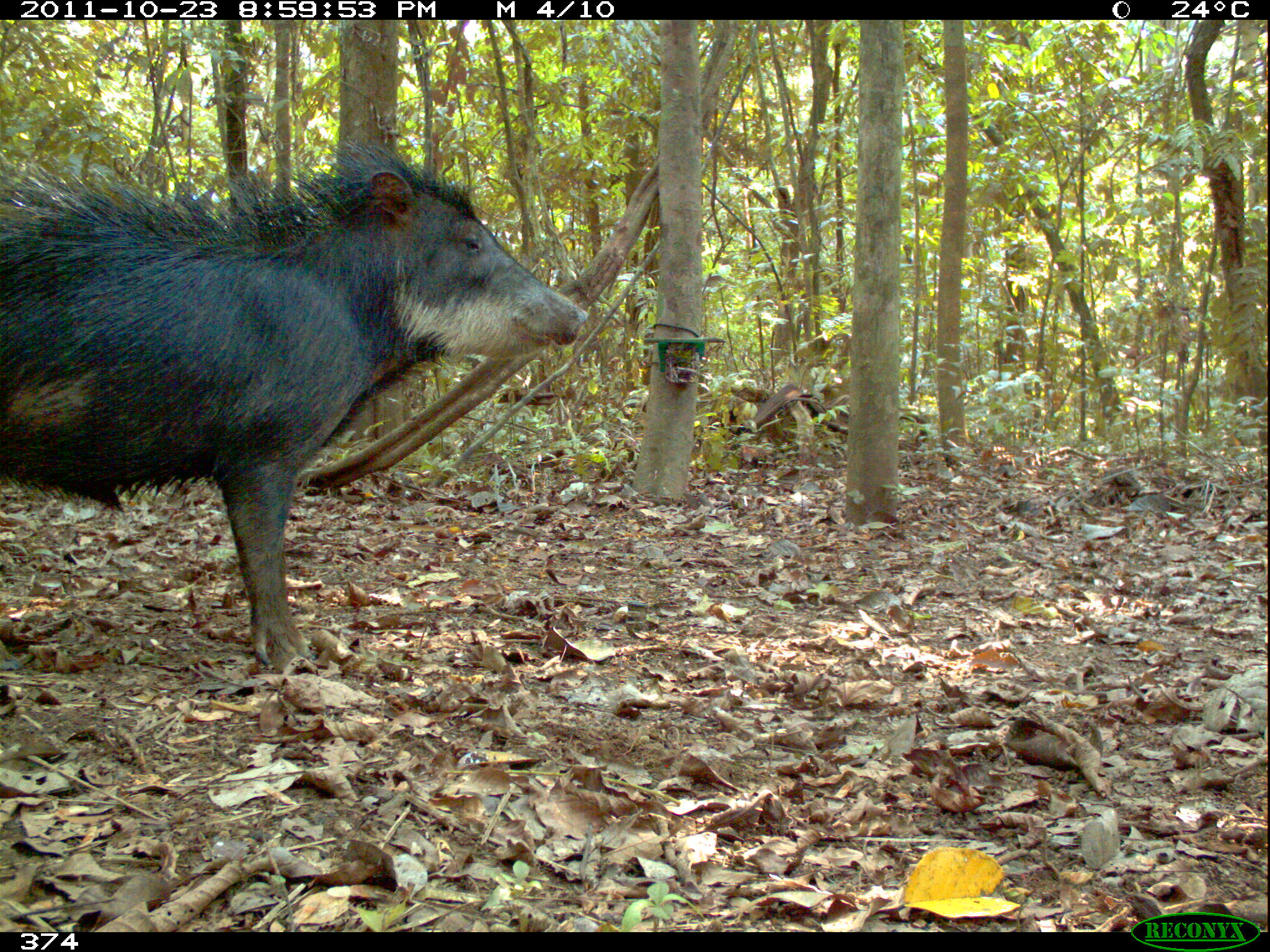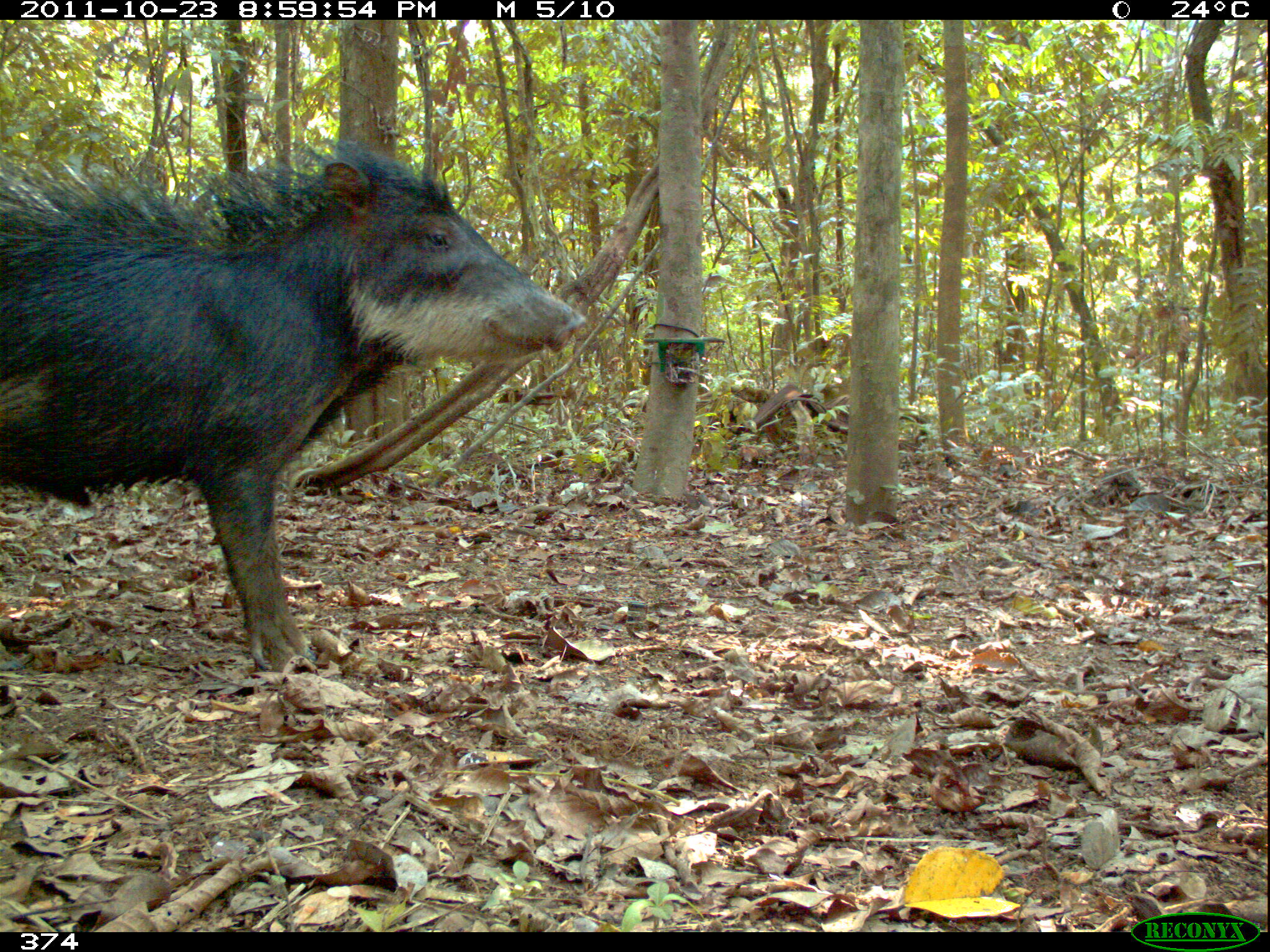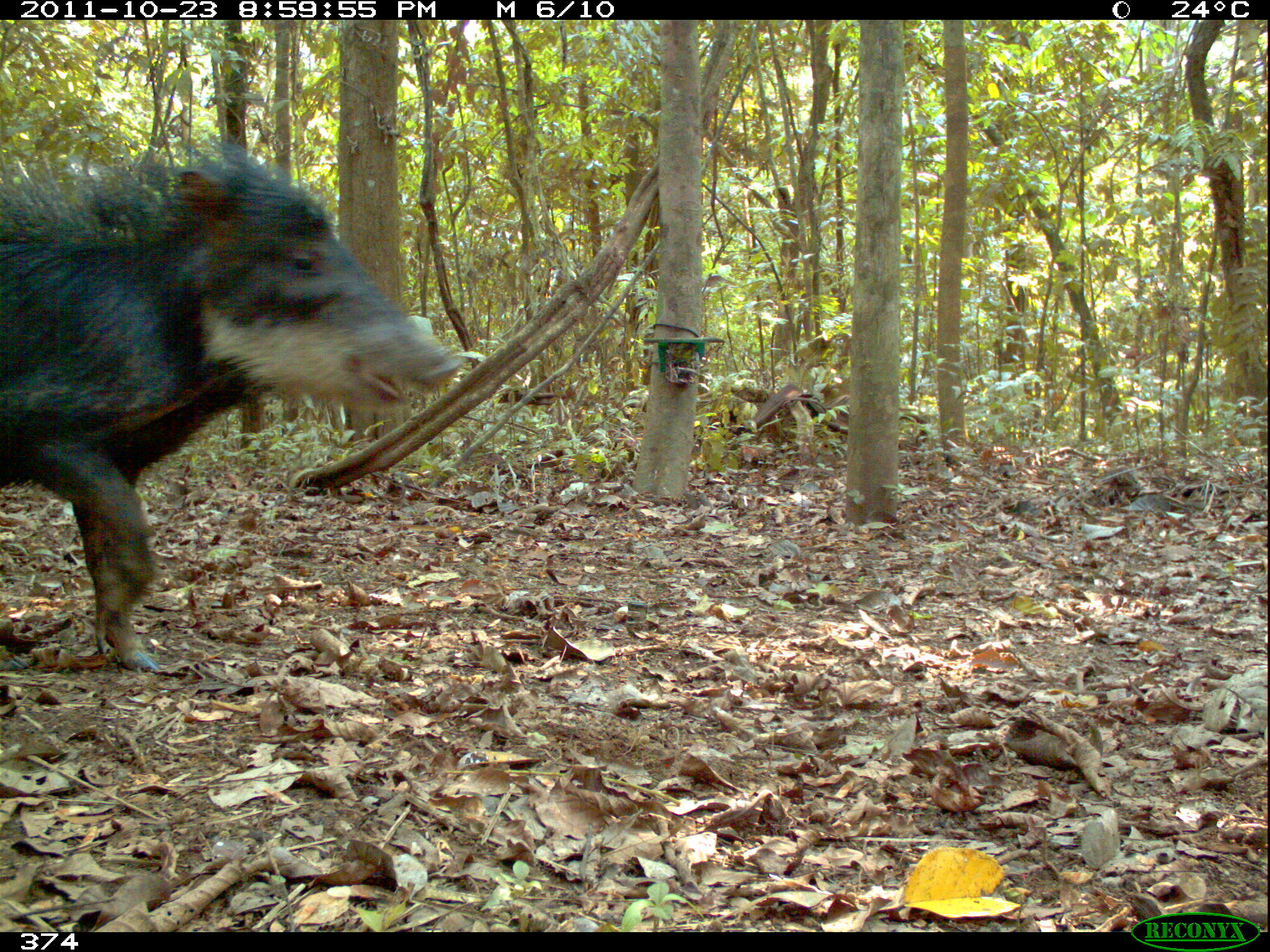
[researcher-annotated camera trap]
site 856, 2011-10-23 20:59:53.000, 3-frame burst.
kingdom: Animalia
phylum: Chordata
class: Mammalia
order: Artiodactyla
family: Tayassuidae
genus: Tayassu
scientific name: Tayassu pecari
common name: white-lipped peccary